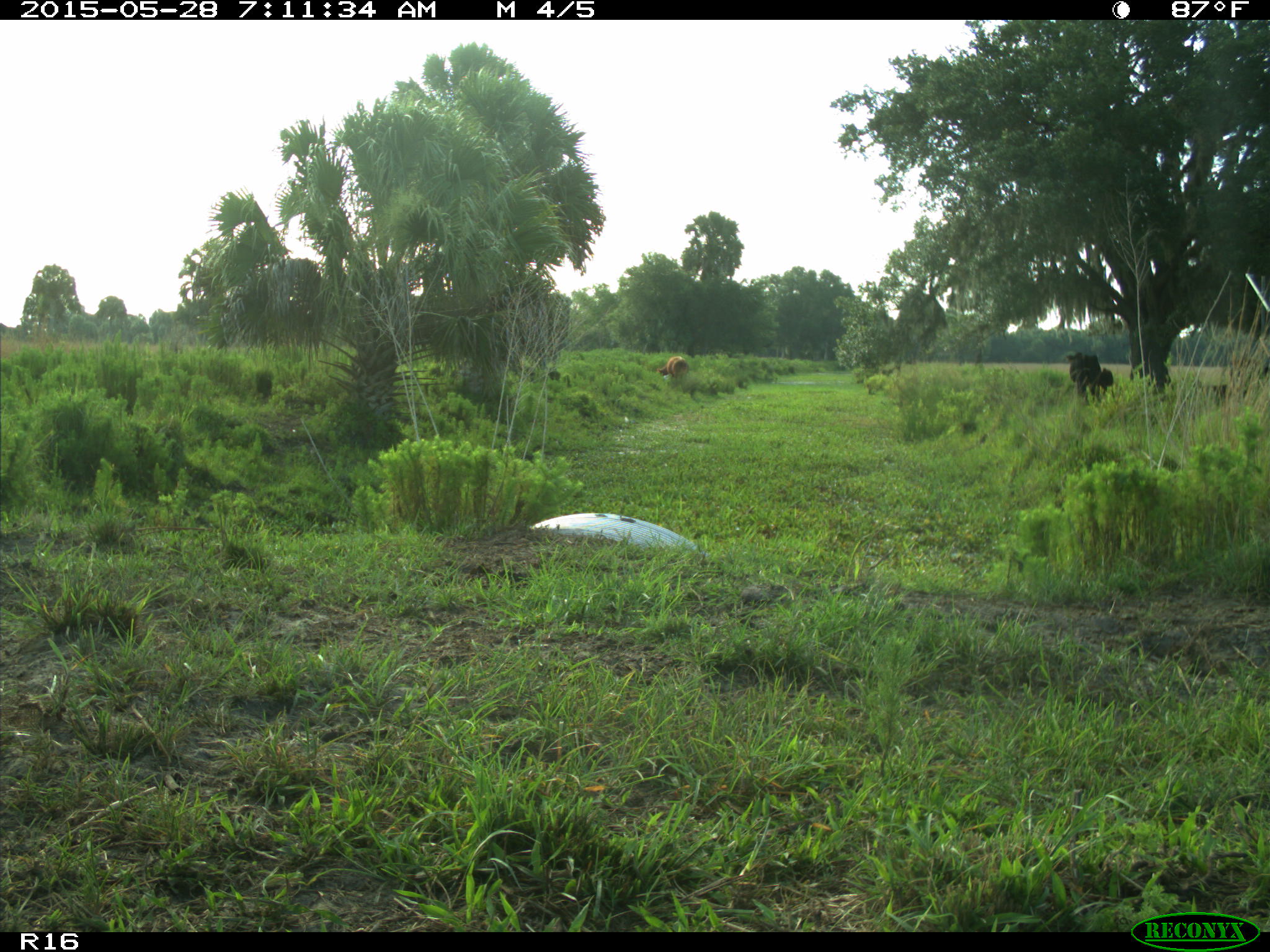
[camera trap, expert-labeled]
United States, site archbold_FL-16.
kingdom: Animalia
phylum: Chordata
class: Mammalia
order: Artiodactyla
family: Bovidae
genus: Bos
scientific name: Bos taurus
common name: domestic cow